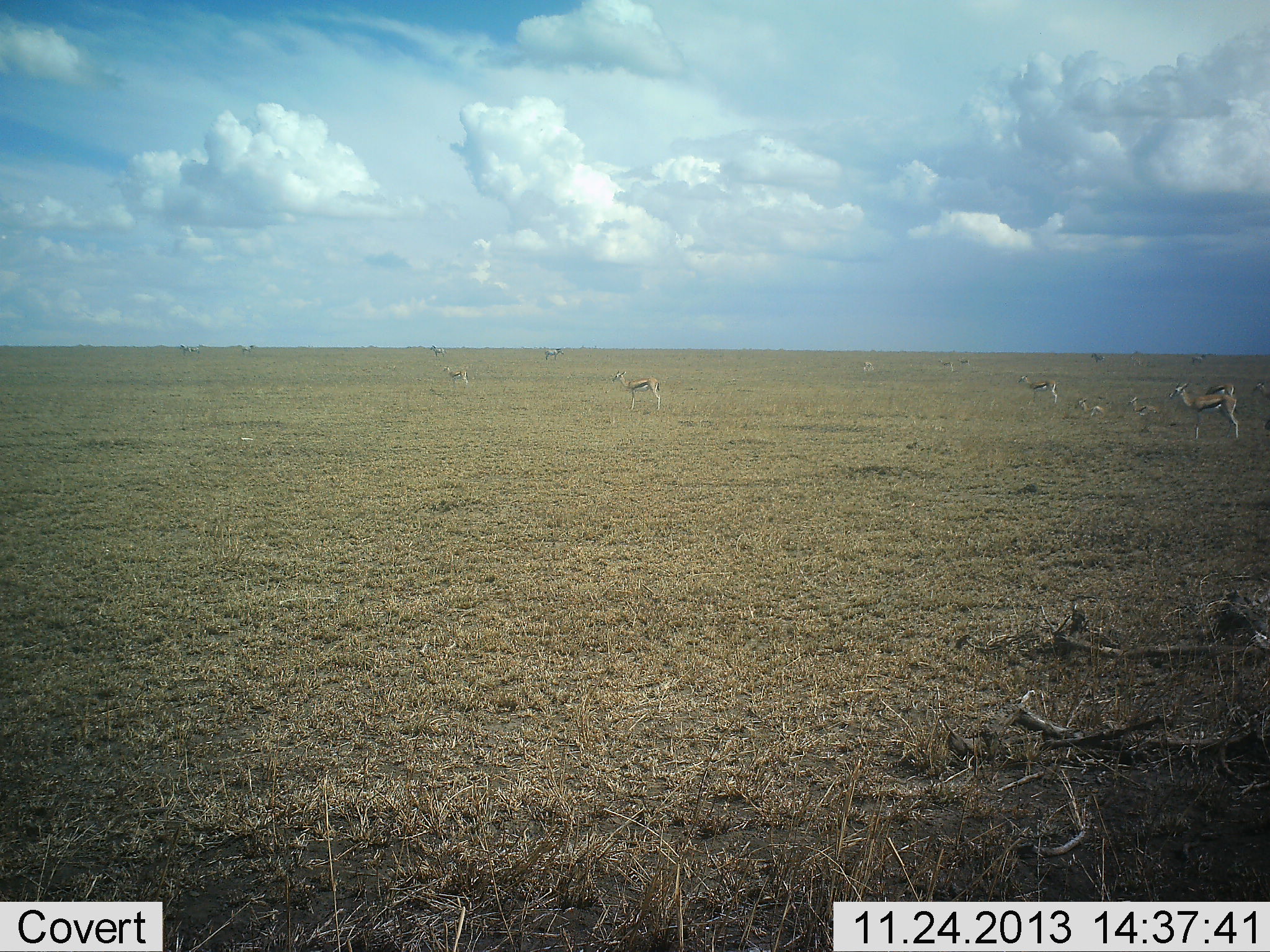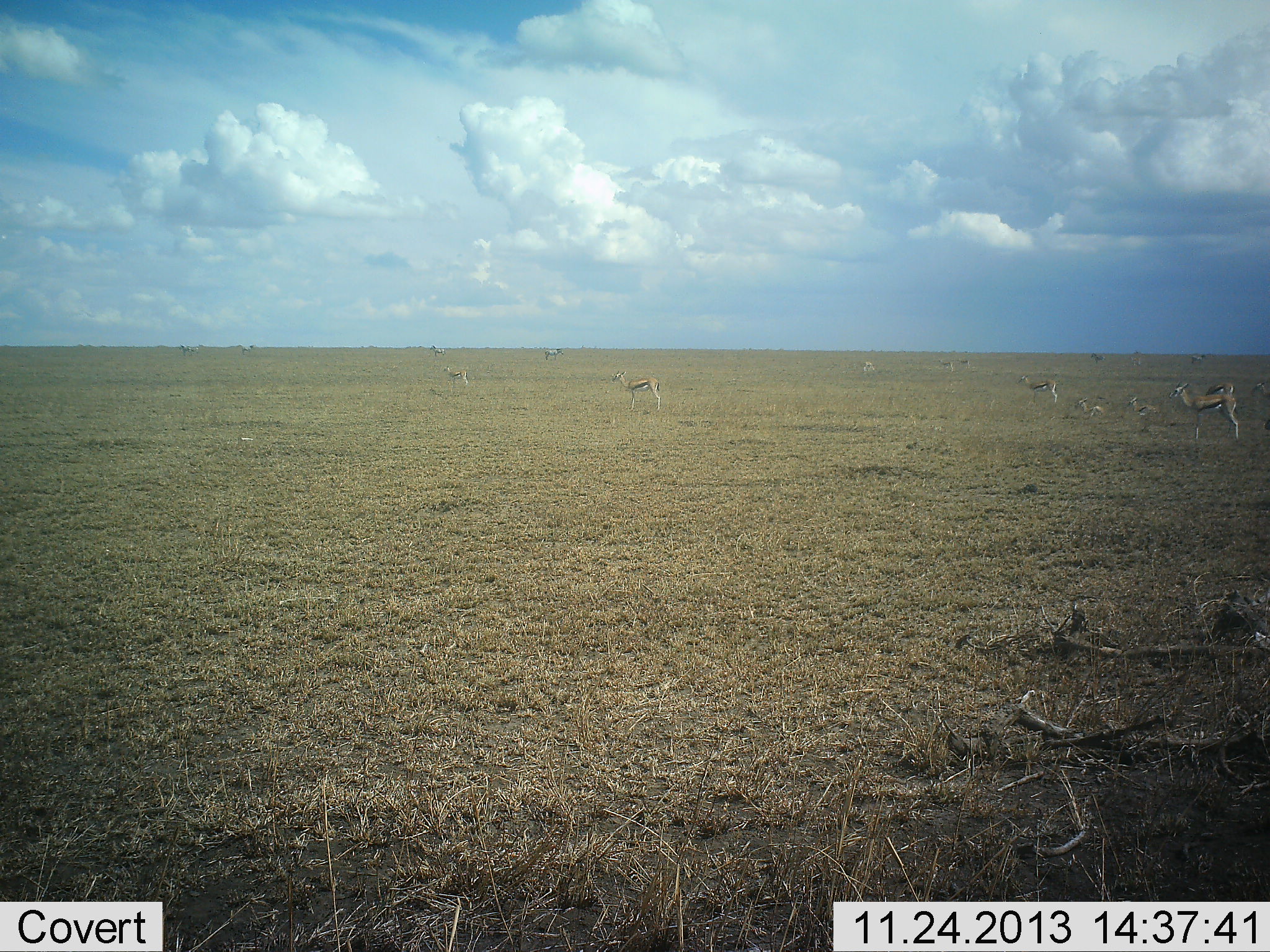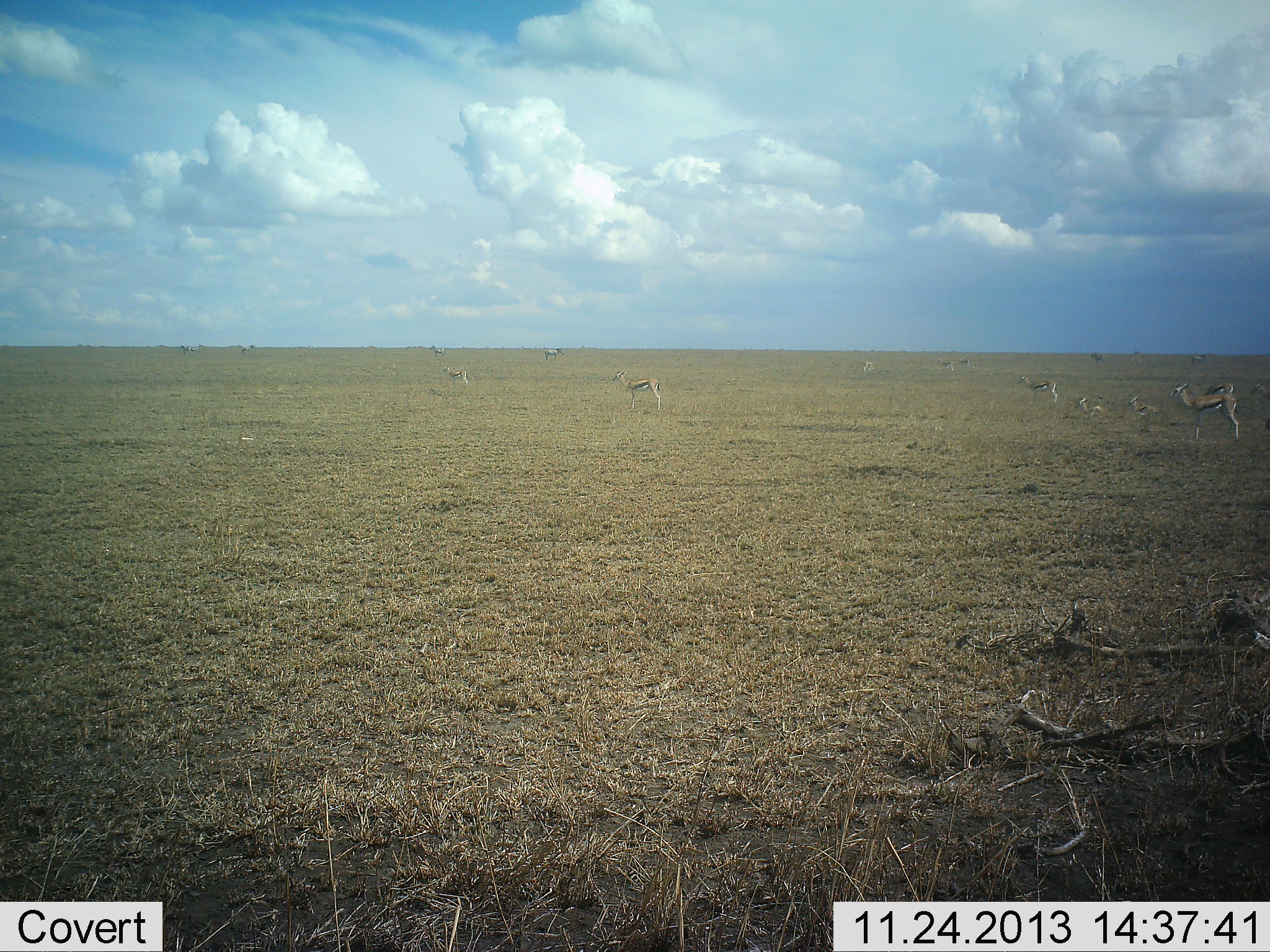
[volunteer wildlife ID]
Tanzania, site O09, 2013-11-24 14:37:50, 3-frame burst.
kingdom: Animalia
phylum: Chordata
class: Mammalia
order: Artiodactyla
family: Bovidae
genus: Eudorcas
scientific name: Eudorcas thomsonii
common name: thomson's gazelle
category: gazellethomsons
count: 10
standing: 92%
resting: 42%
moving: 8%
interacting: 0%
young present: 25%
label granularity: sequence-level